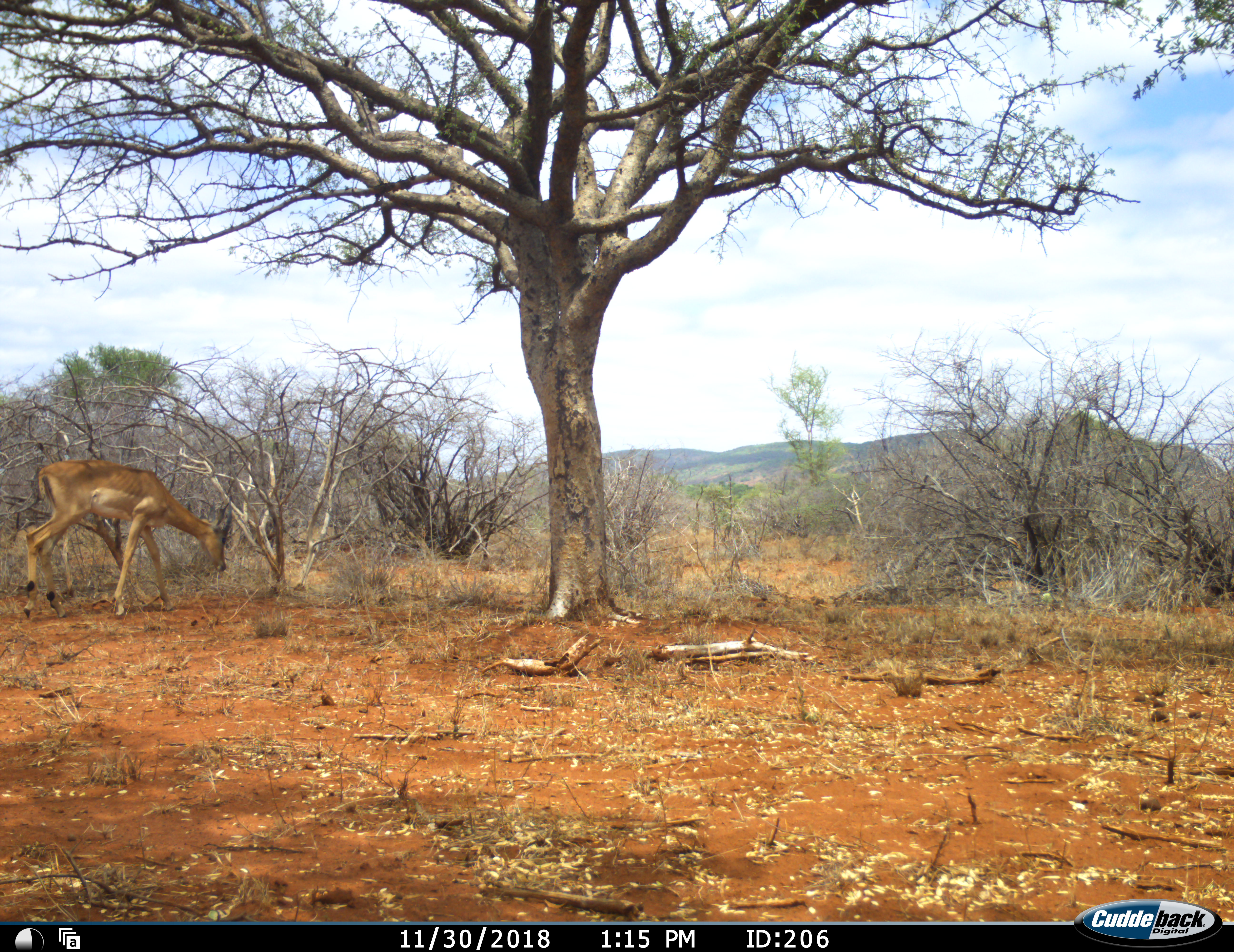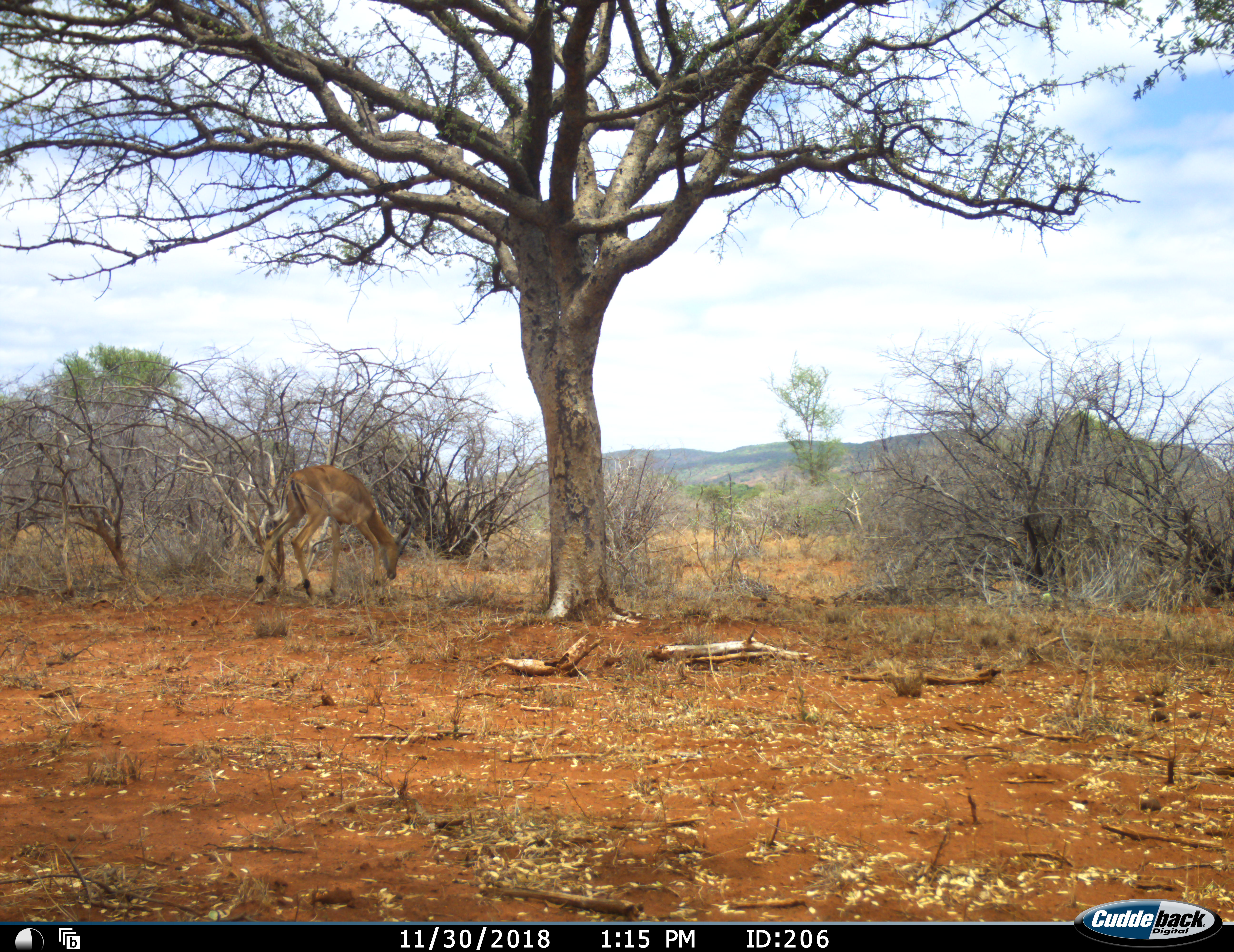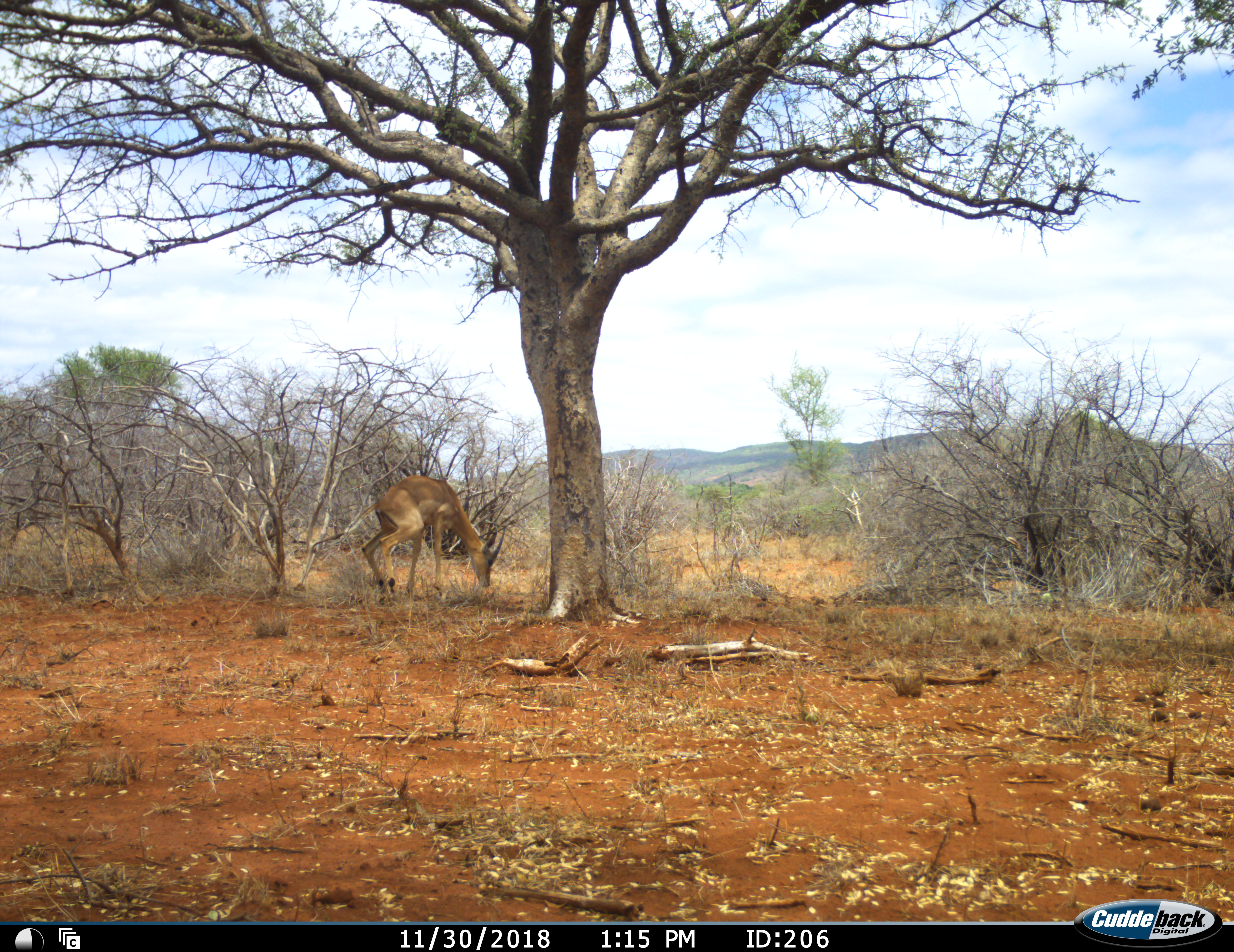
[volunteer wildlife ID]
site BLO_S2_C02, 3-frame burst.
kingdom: Animalia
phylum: Chordata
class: Mammalia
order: Artiodactyla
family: Bovidae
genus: Aepyceros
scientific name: Aepyceros melampus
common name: impala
Impala (Aepyceros melampus), count 1. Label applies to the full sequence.